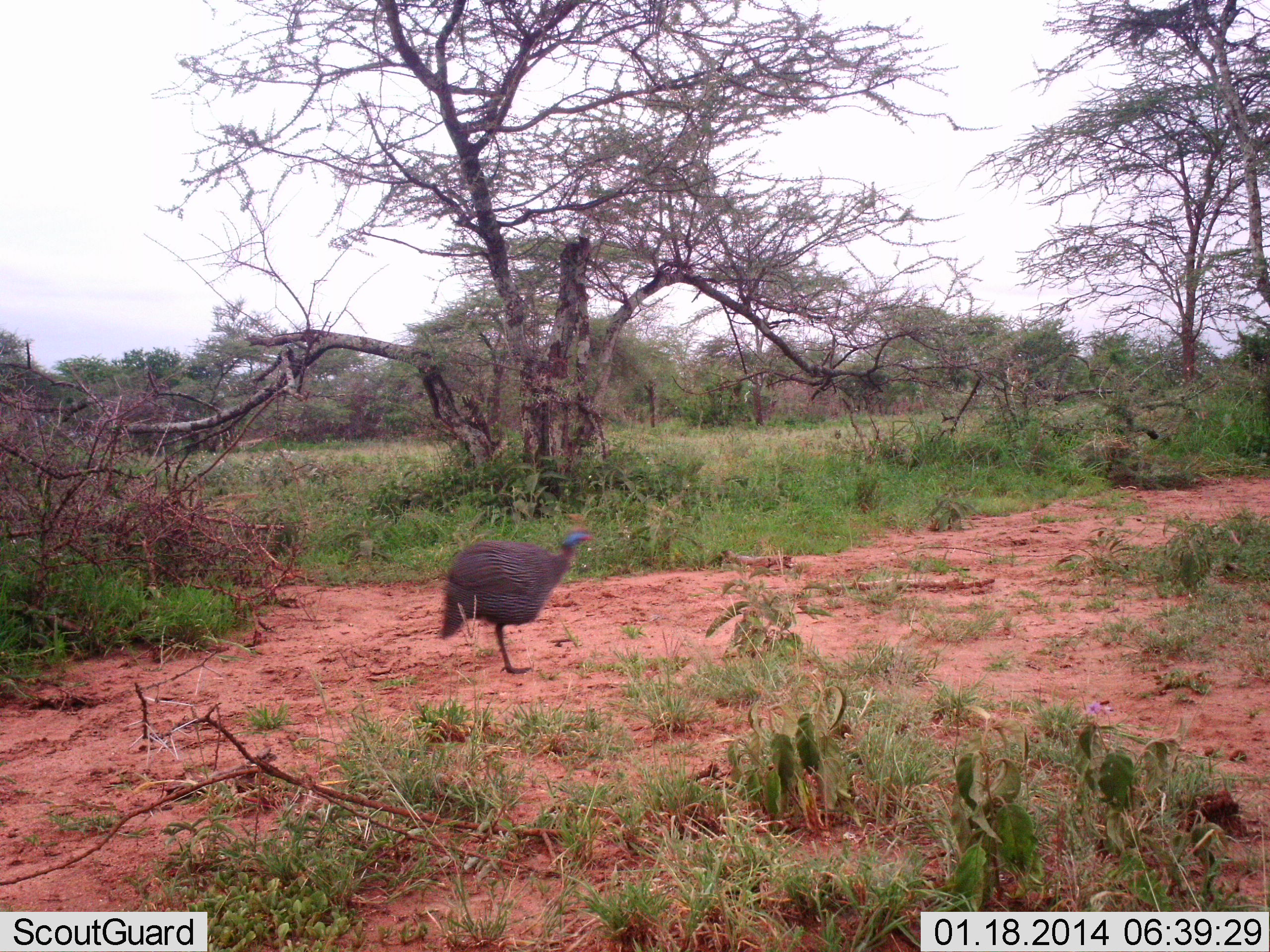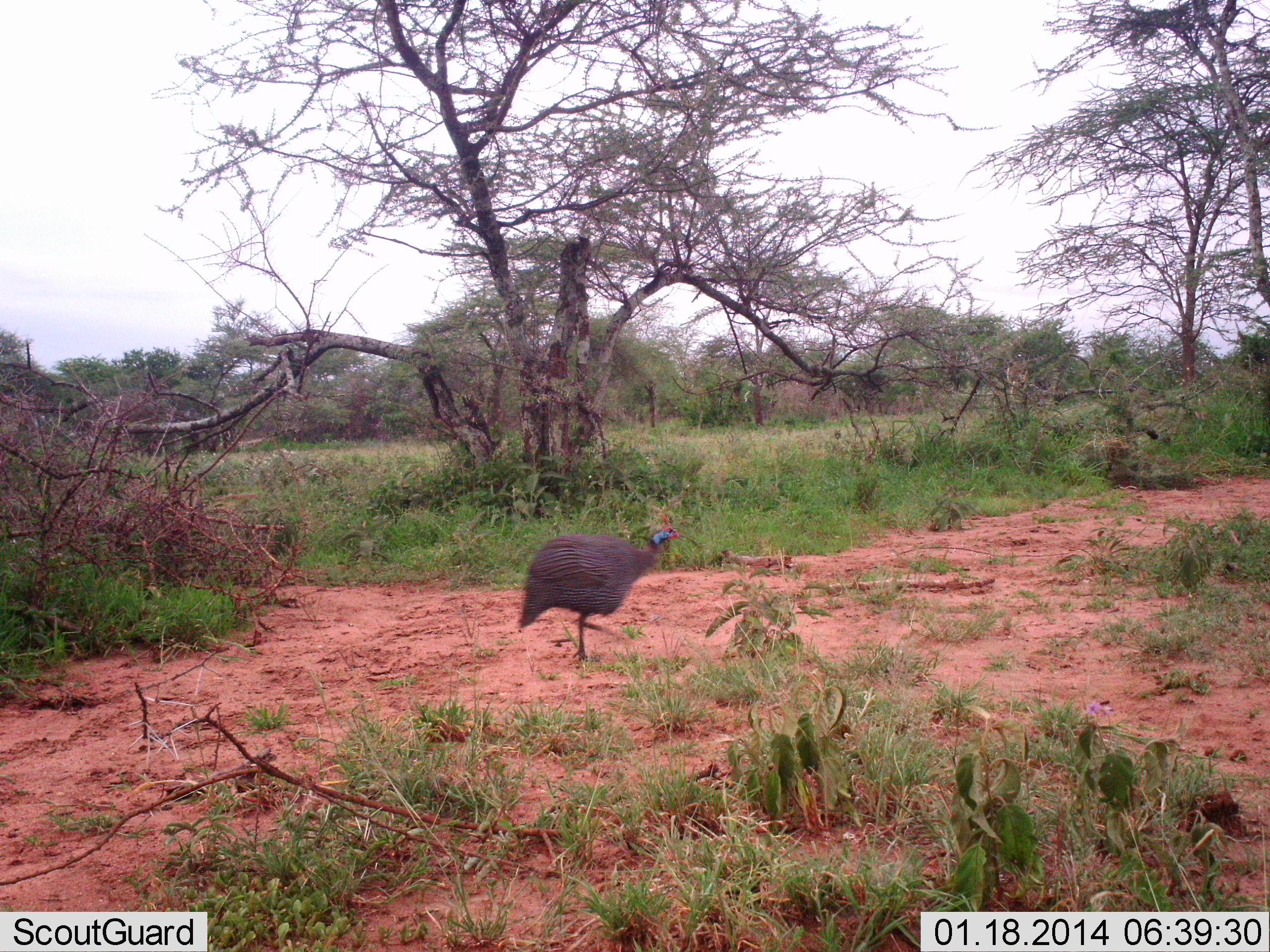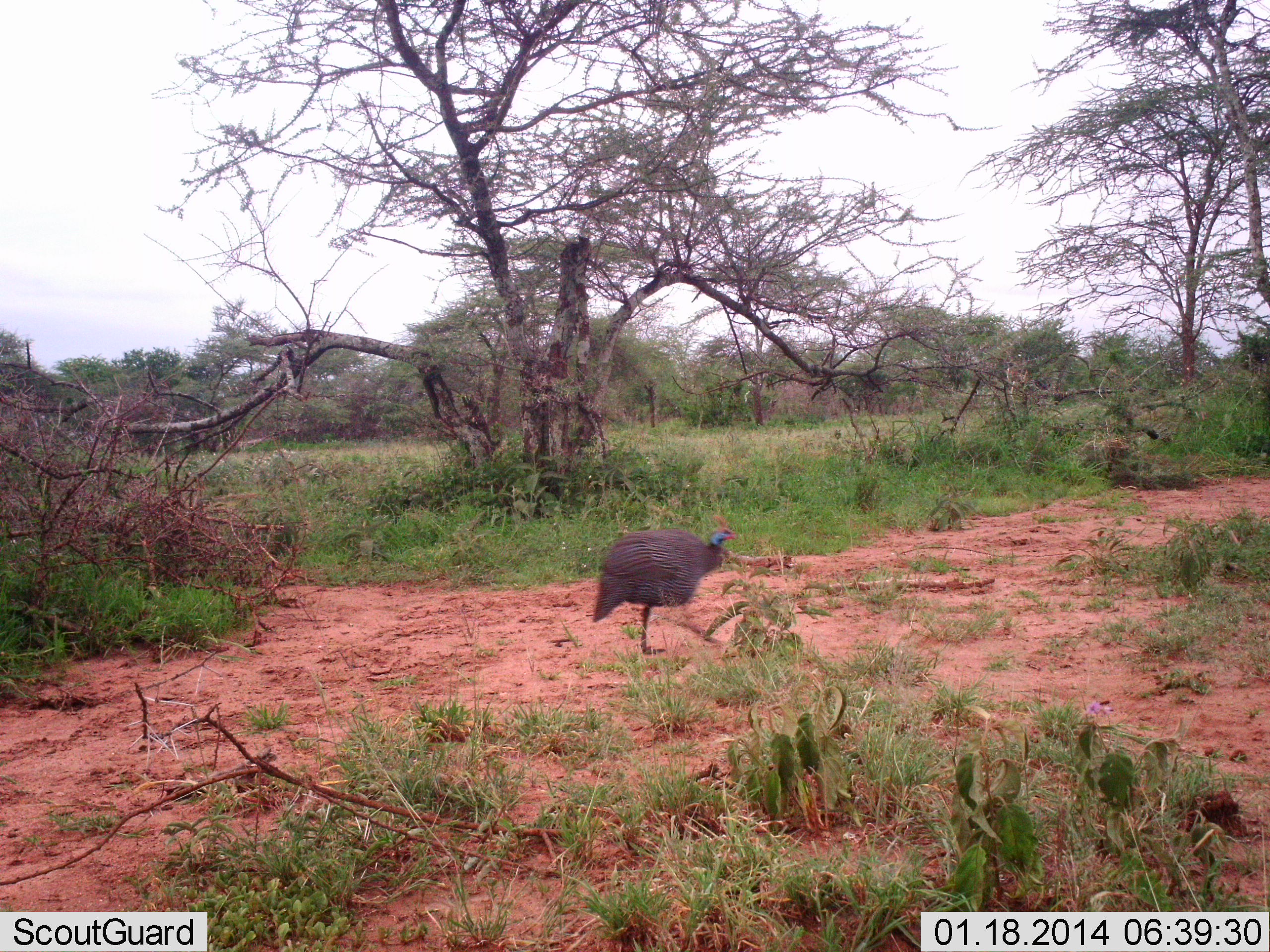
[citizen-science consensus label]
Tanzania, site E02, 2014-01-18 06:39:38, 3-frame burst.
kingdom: Animalia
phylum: Chordata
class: Aves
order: Galliformes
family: Numididae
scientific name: Numididae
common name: guinea fowl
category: guineafowl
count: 1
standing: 10%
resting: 0%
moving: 90%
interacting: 0%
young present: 0%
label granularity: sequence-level